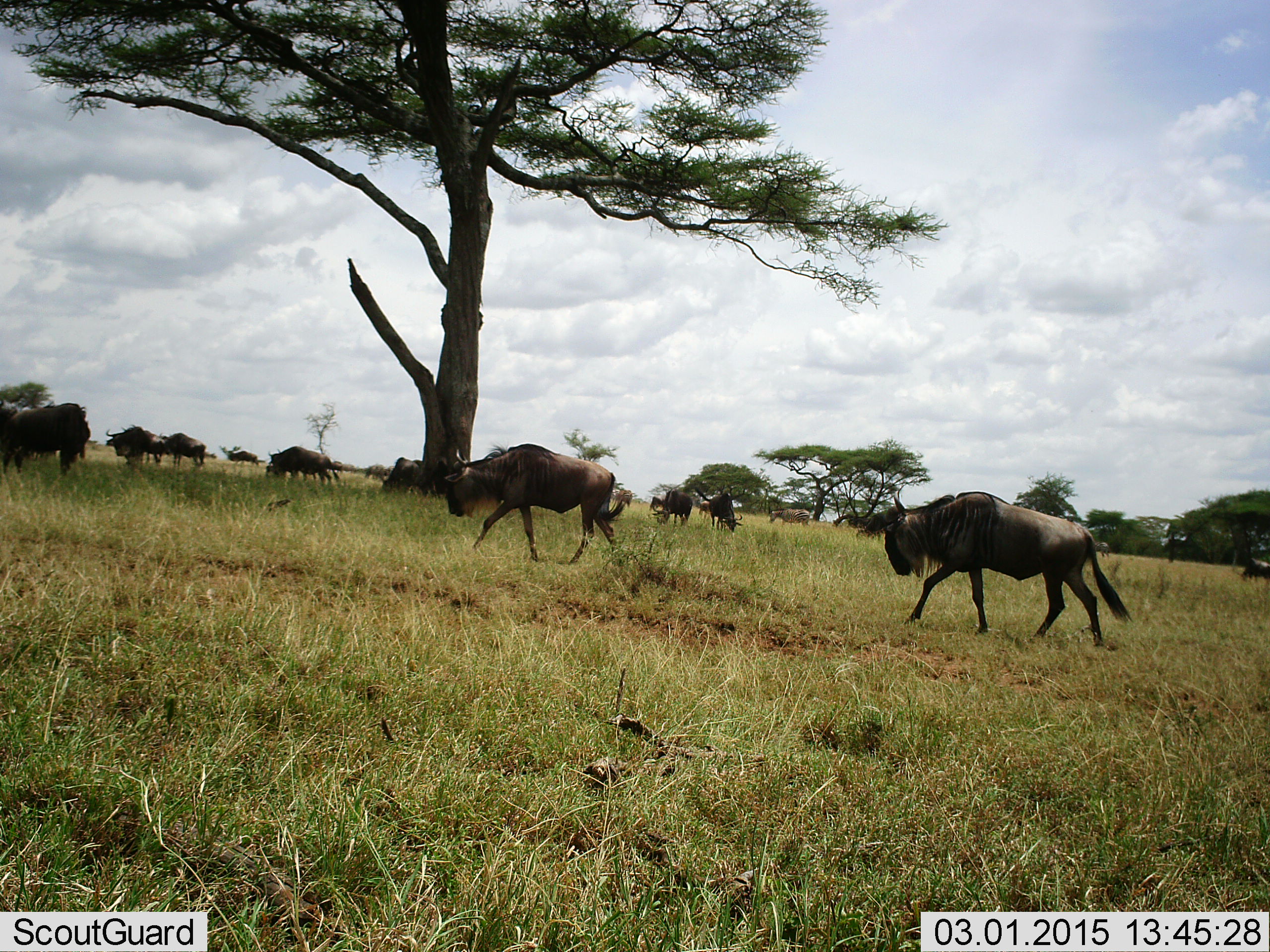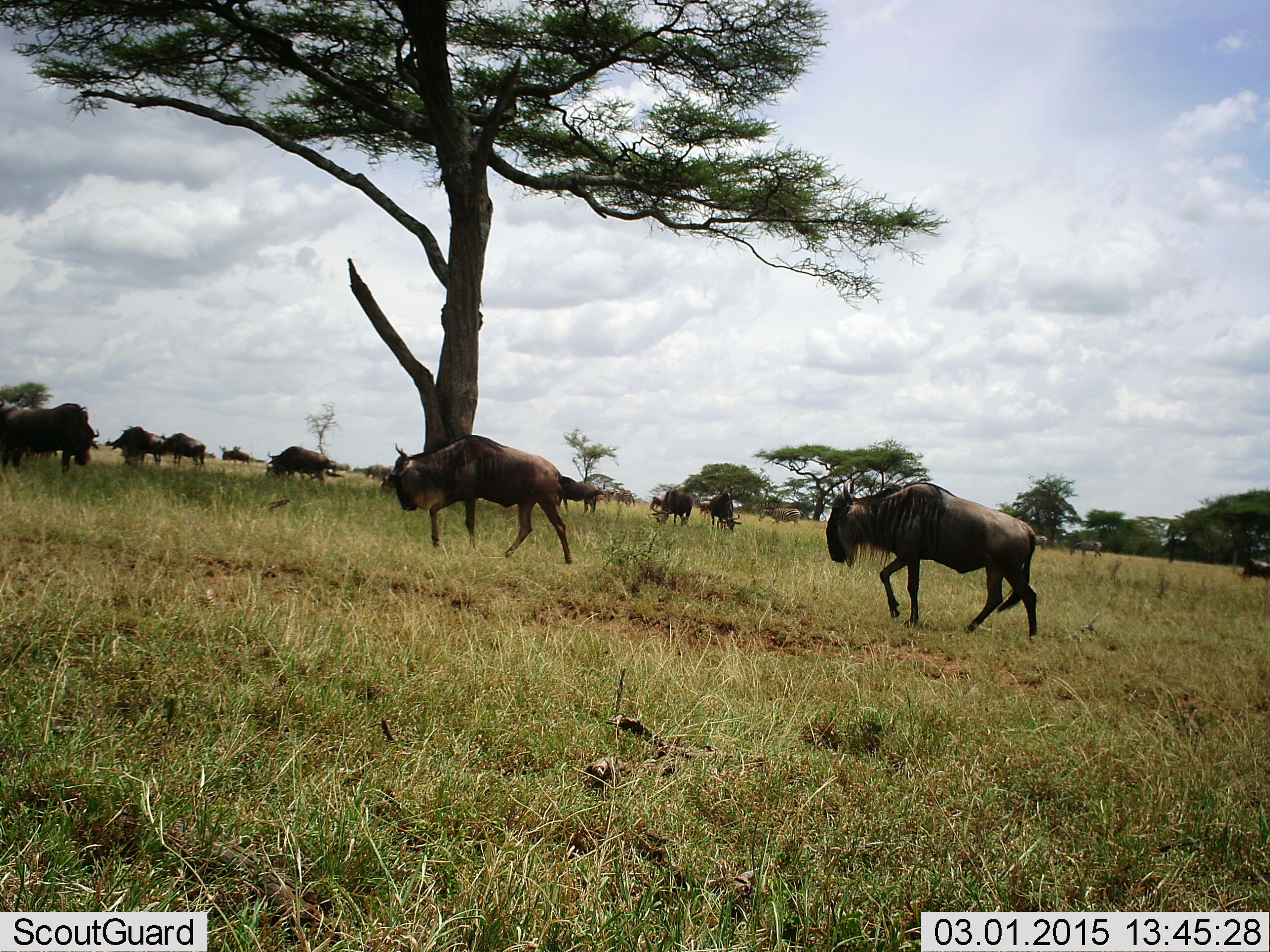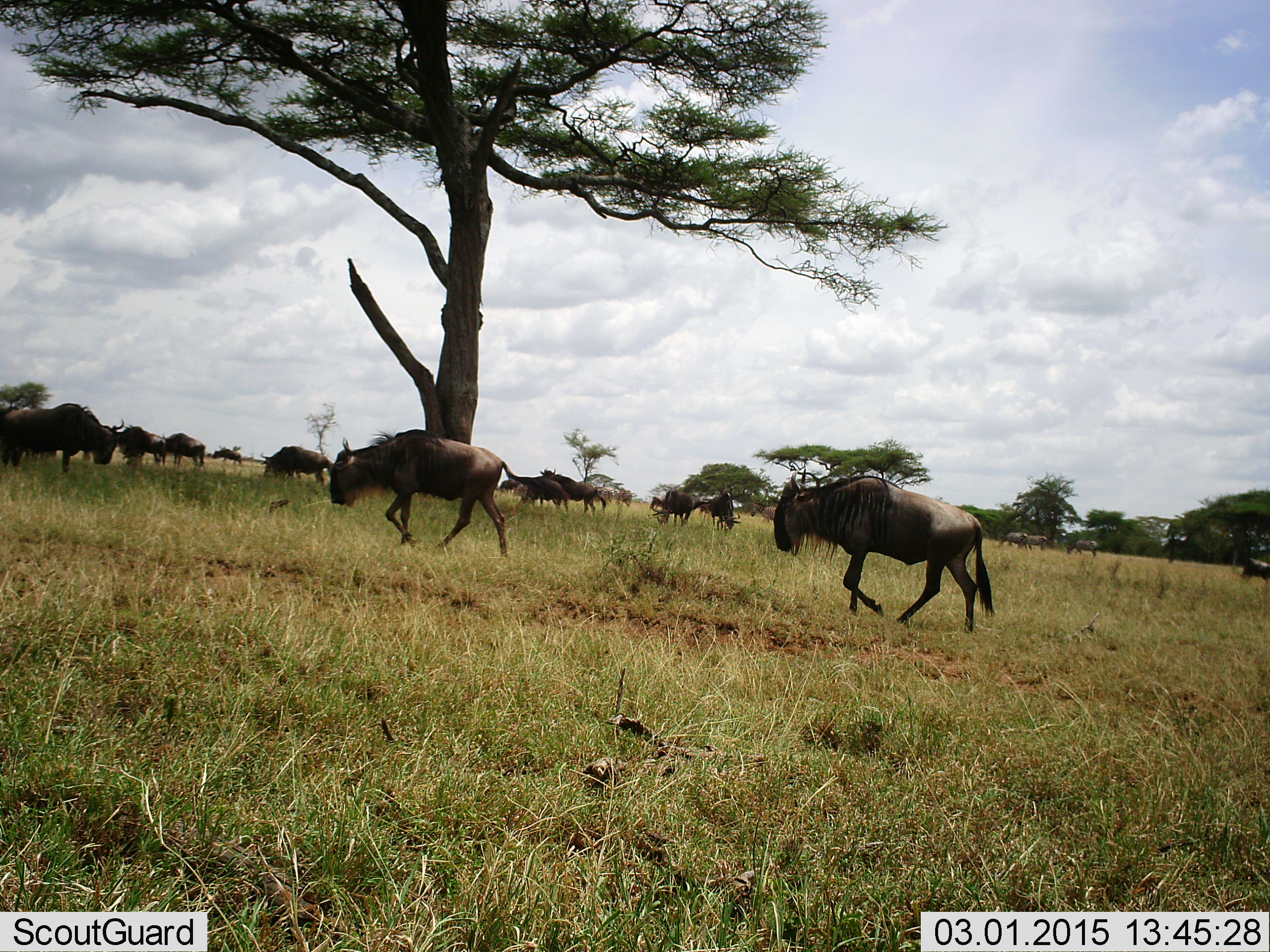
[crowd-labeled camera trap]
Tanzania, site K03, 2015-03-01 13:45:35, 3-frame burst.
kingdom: Animalia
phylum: Chordata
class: Mammalia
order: Artiodactyla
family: Bovidae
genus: Connochaetes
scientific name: Connochaetes taurinus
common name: blue wildebeest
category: wildebeest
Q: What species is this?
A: Wildebeest (blue wildebeest) (Connochaetes taurinus).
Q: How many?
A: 11-50.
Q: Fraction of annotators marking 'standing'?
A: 60%.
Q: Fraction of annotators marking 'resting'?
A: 0%.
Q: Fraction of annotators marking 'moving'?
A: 100%.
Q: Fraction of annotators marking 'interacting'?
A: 0%.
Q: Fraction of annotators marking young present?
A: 0%.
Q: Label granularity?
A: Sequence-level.